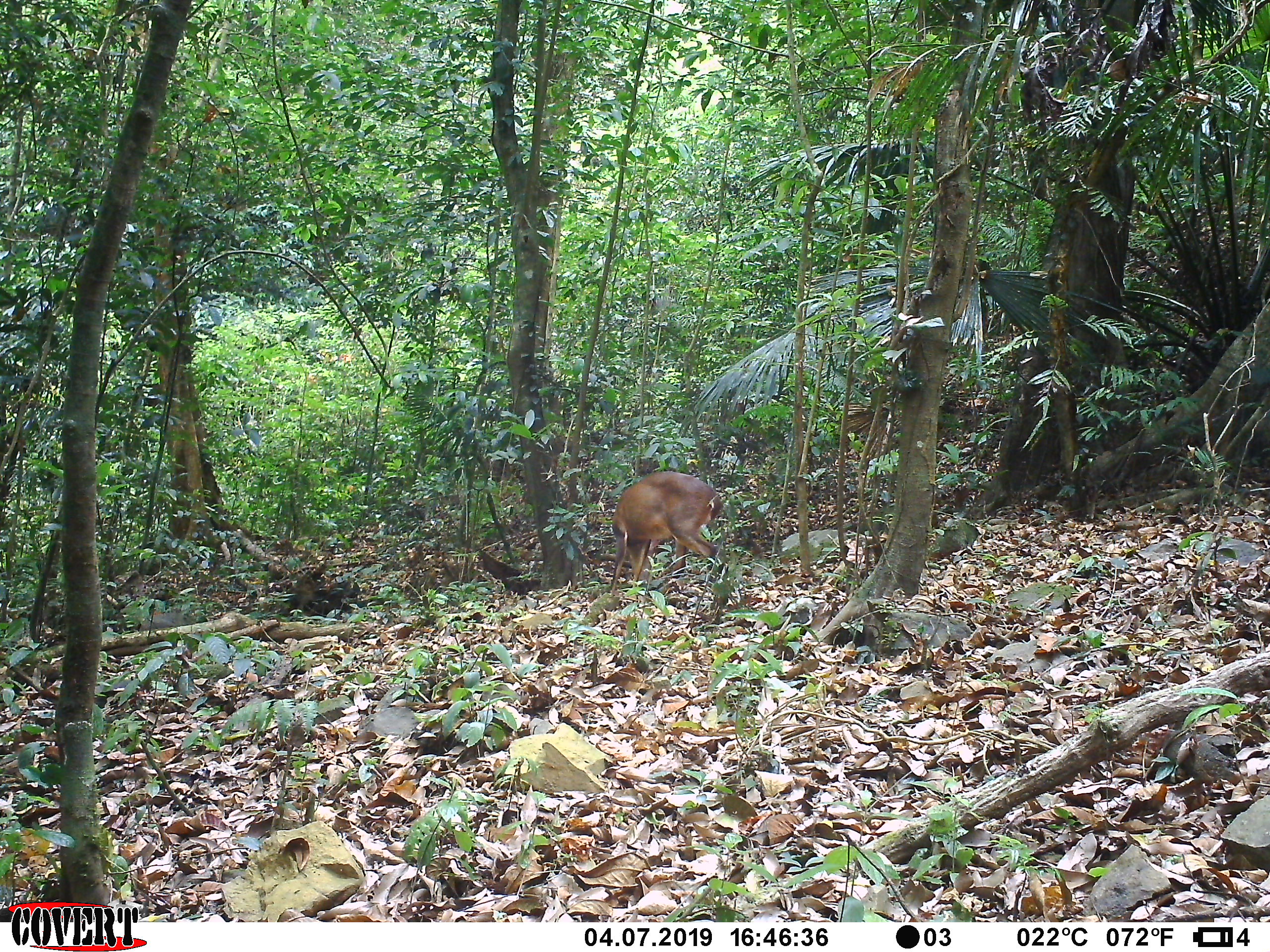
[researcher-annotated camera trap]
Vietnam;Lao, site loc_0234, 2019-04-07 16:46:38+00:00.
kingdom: Animalia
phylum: Chordata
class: Mammalia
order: Artiodactyla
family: Cervidae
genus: Muntiacus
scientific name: Muntiacus vuquangensis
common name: large-antlered muntjac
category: large antlered muntjac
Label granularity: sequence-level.